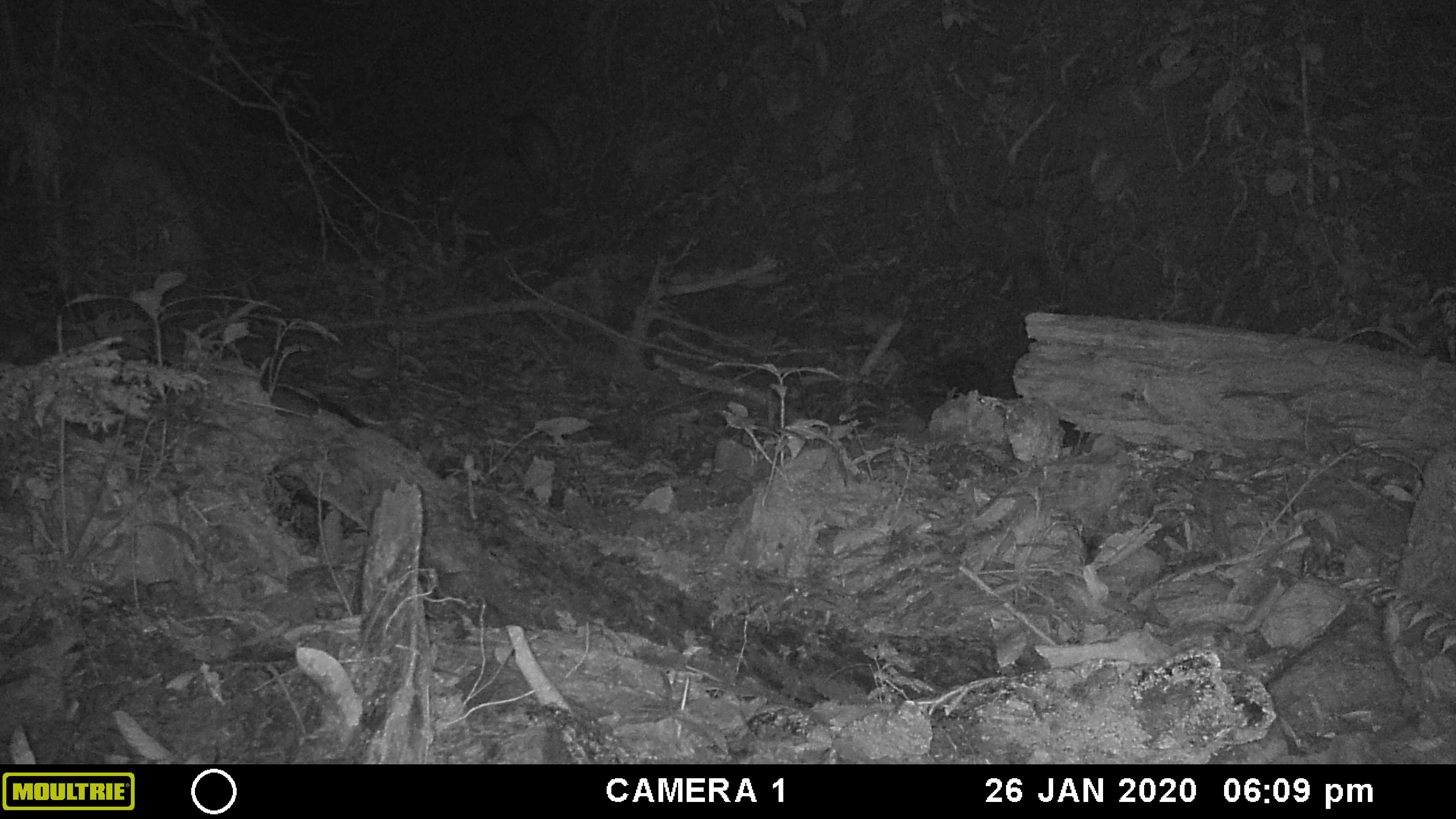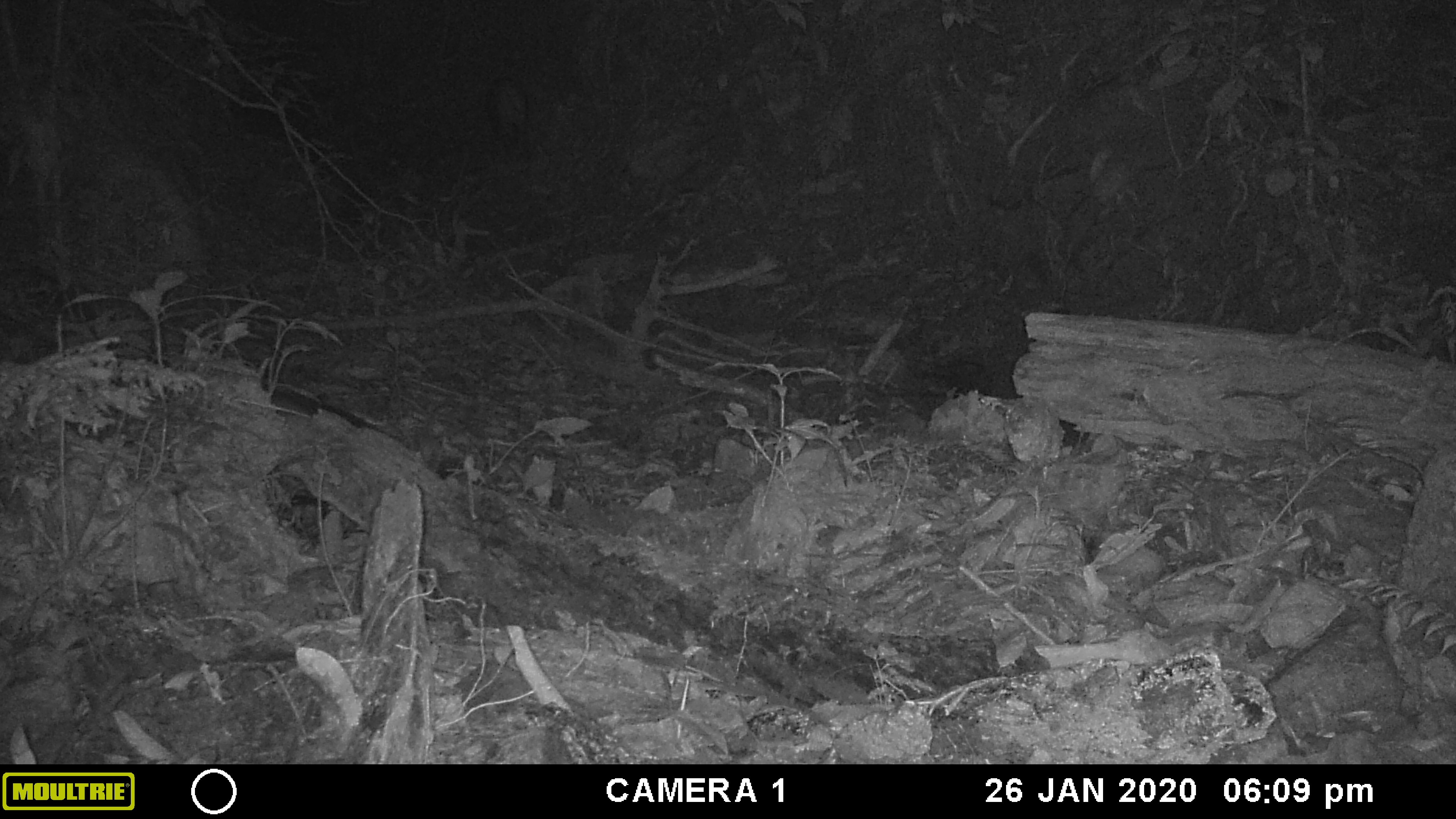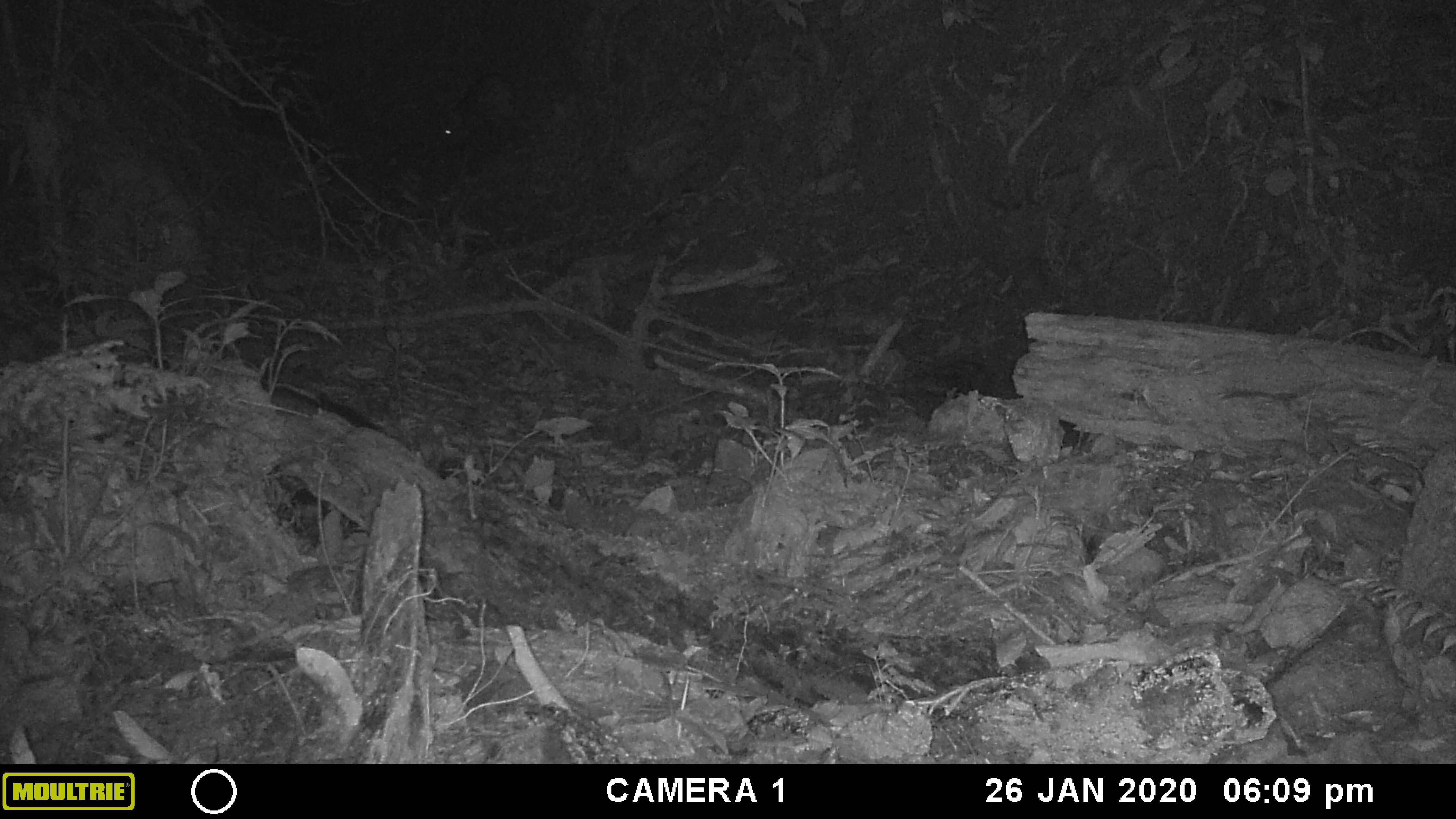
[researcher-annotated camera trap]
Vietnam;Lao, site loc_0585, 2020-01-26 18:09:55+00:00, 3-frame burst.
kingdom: Animalia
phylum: Chordata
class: Mammalia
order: Artiodactyla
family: Suidae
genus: Sus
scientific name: Sus scrofa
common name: eurasian wild pig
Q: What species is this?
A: Eurasian wild pig (Sus scrofa).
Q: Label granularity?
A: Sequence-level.